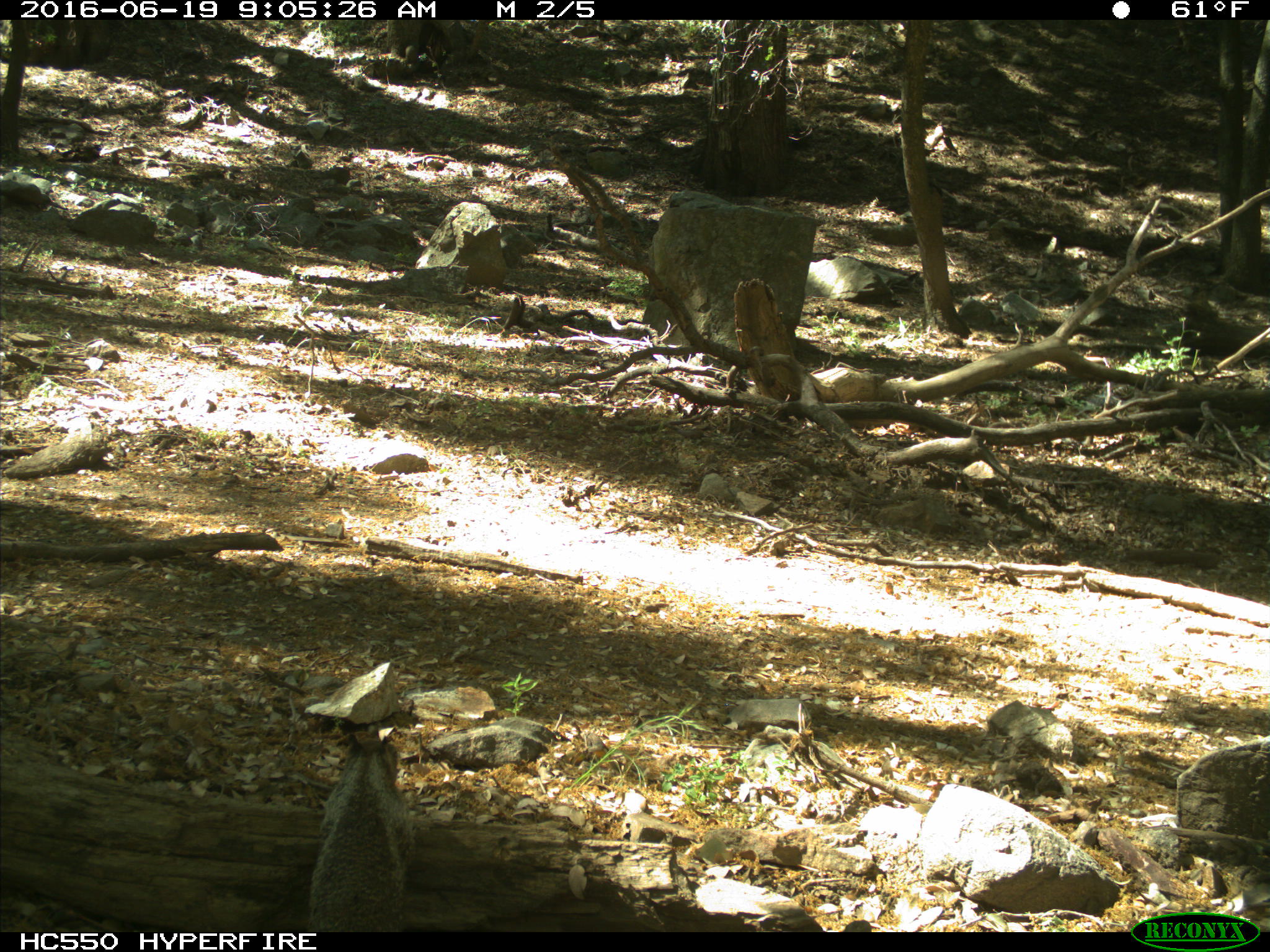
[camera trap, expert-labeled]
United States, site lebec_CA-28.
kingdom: Animalia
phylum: Chordata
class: Mammalia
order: Rodentia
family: Sciuridae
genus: Otospermophilus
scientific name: Otospermophilus beecheyi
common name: california ground squirrel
Otospermophilus beecheyi (california ground squirrel).